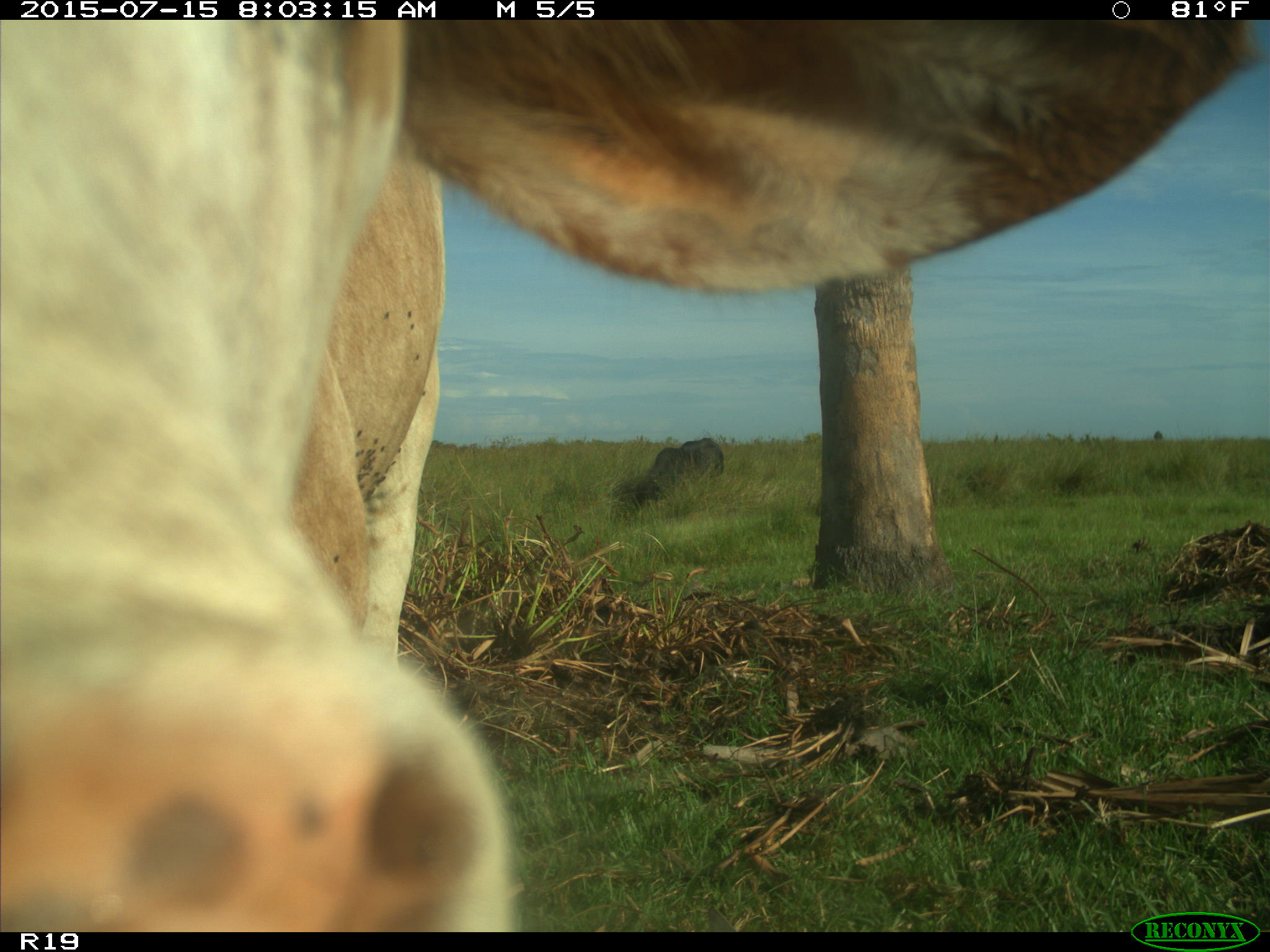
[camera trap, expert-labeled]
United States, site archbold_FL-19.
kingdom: Animalia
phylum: Chordata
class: Mammalia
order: Artiodactyla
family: Bovidae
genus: Bos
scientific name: Bos taurus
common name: domestic cow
Bos taurus (domestic cow).